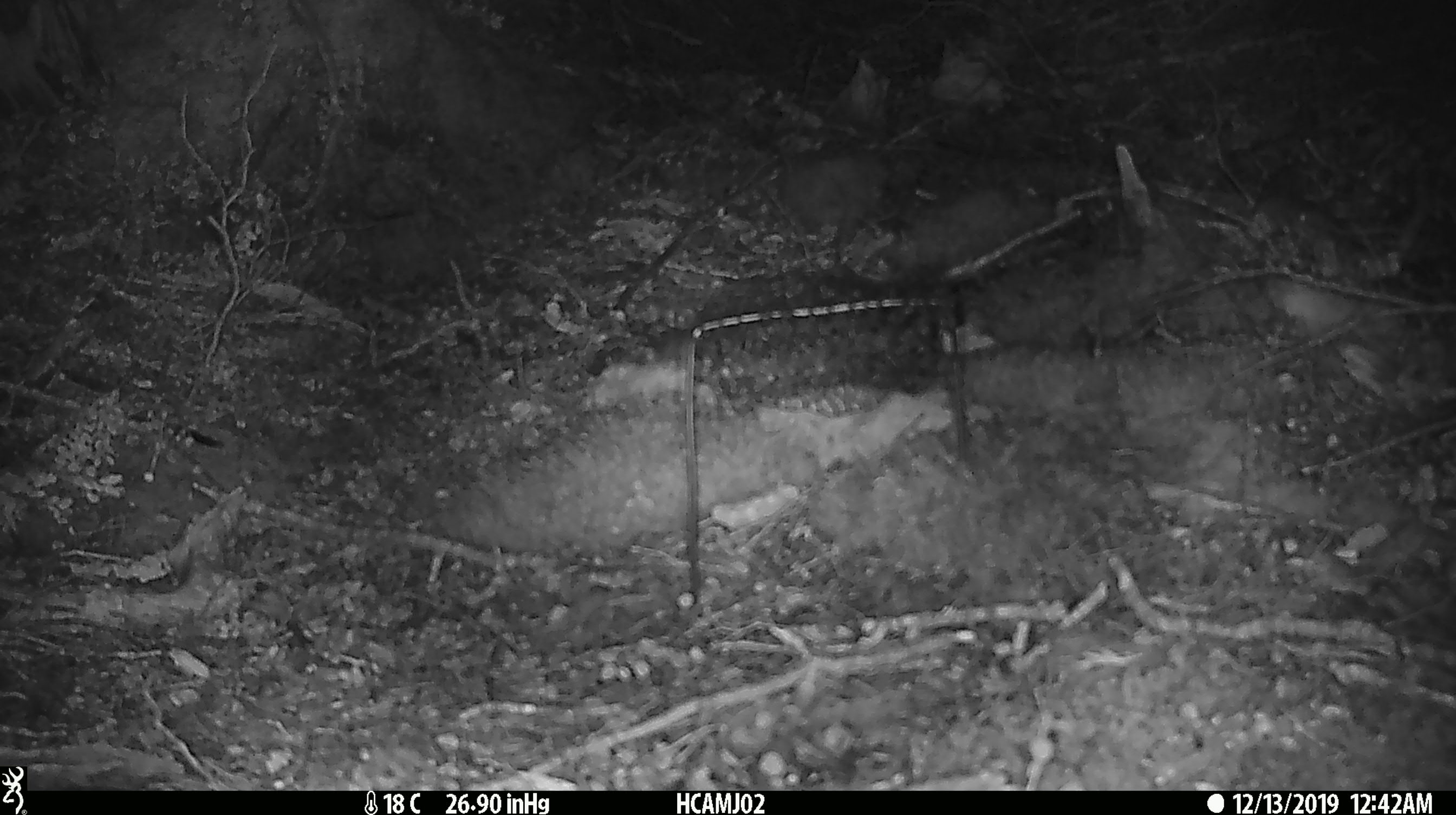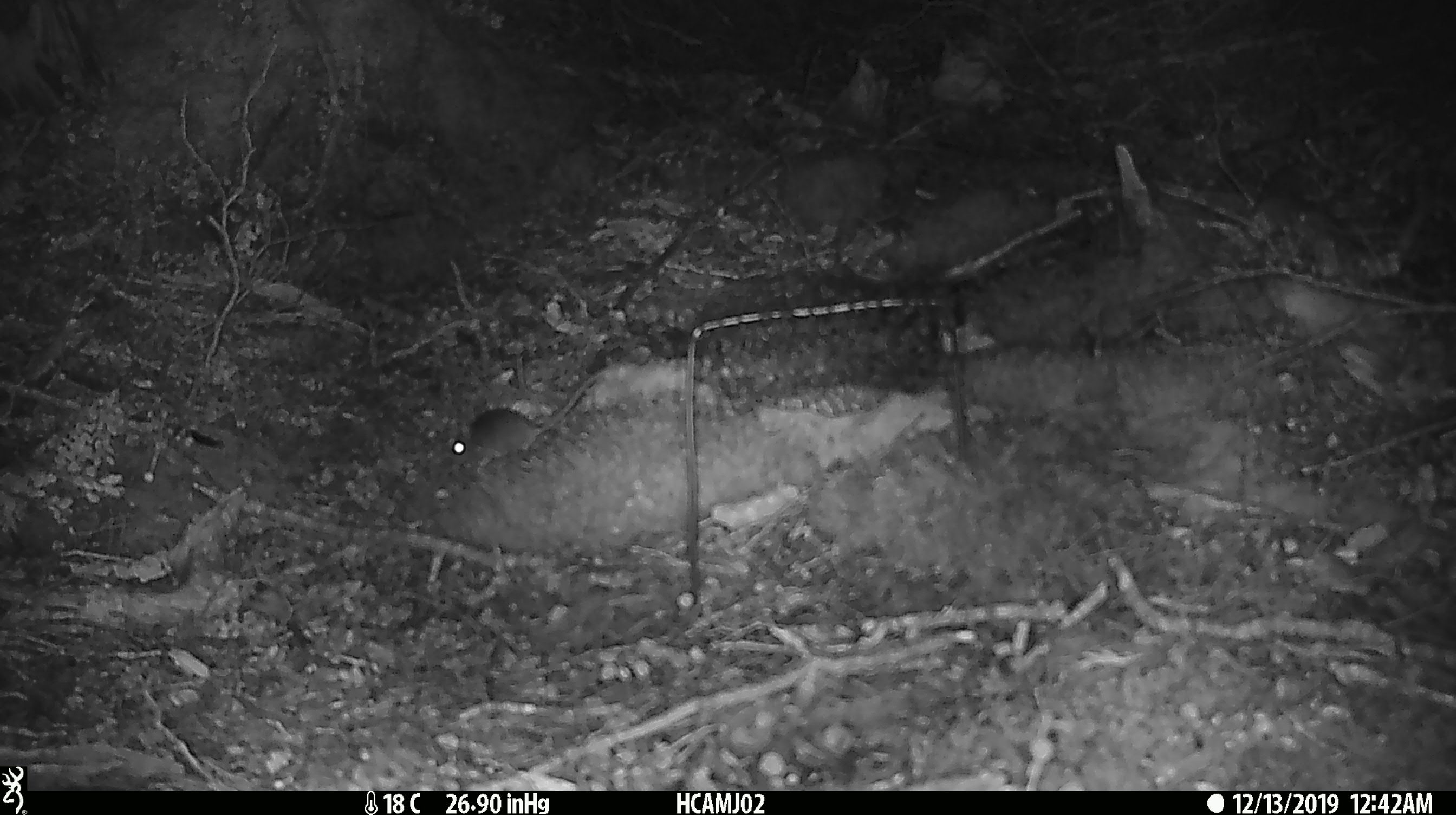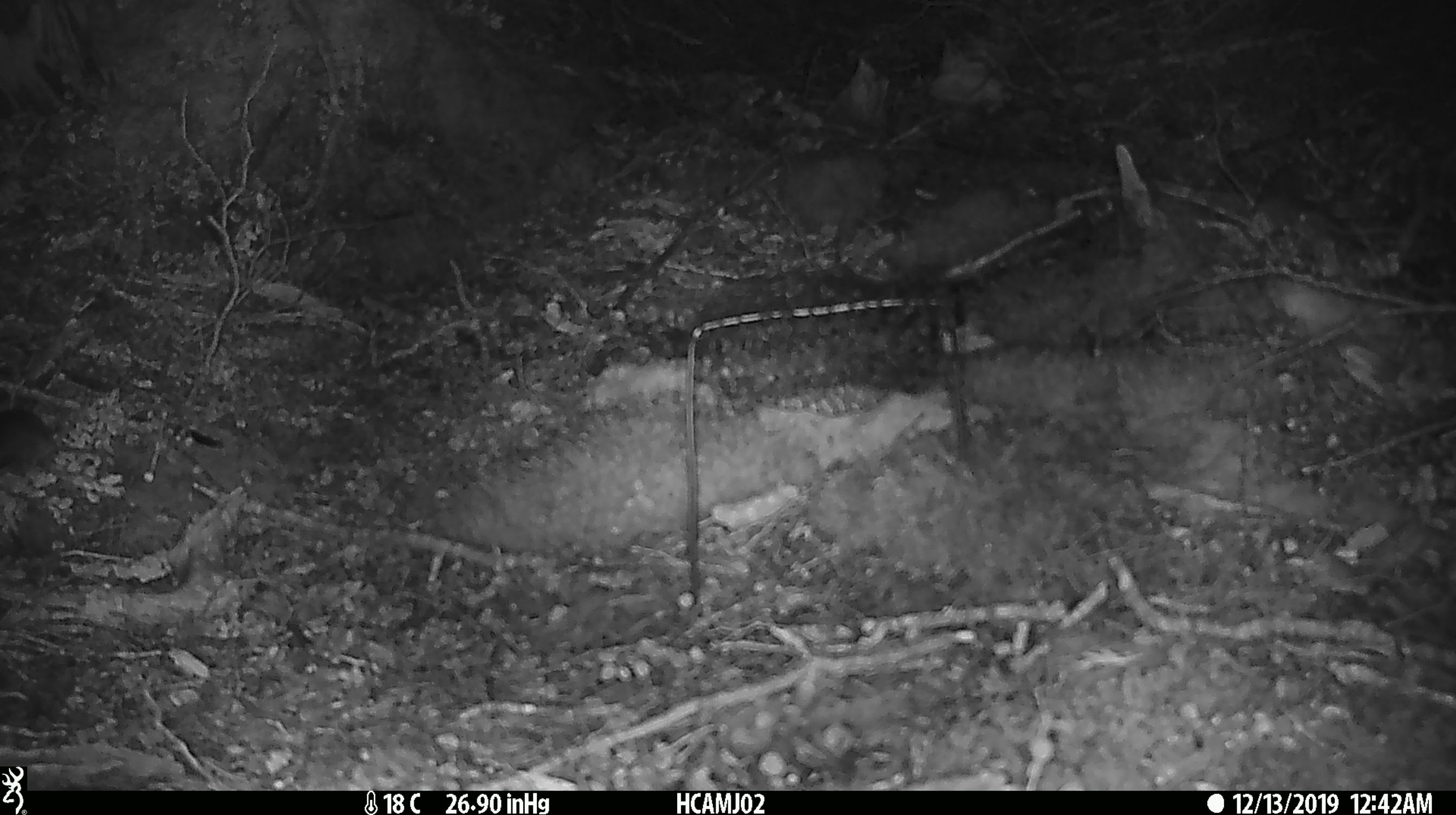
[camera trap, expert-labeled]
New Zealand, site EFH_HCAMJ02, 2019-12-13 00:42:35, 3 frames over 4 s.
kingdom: Animalia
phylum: Chordata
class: Mammalia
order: Rodentia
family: Muridae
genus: Mus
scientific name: Mus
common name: mouse